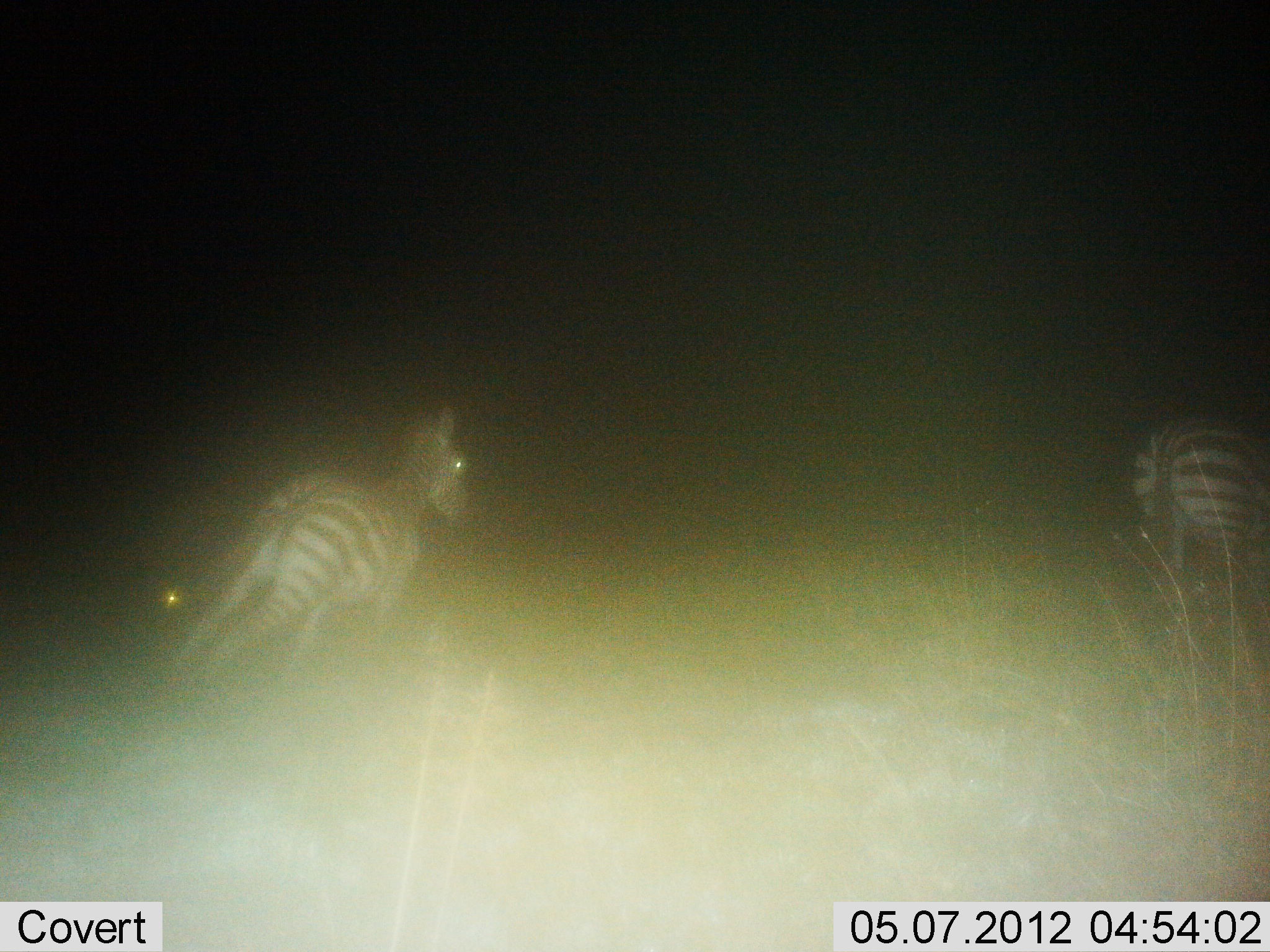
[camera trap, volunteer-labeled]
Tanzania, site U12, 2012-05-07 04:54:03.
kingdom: Animalia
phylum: Chordata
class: Mammalia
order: Perissodactyla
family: Equidae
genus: Equus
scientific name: Equus quagga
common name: plains zebra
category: zebra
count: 2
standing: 40%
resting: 0%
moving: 100%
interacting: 10%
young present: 10%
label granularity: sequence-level